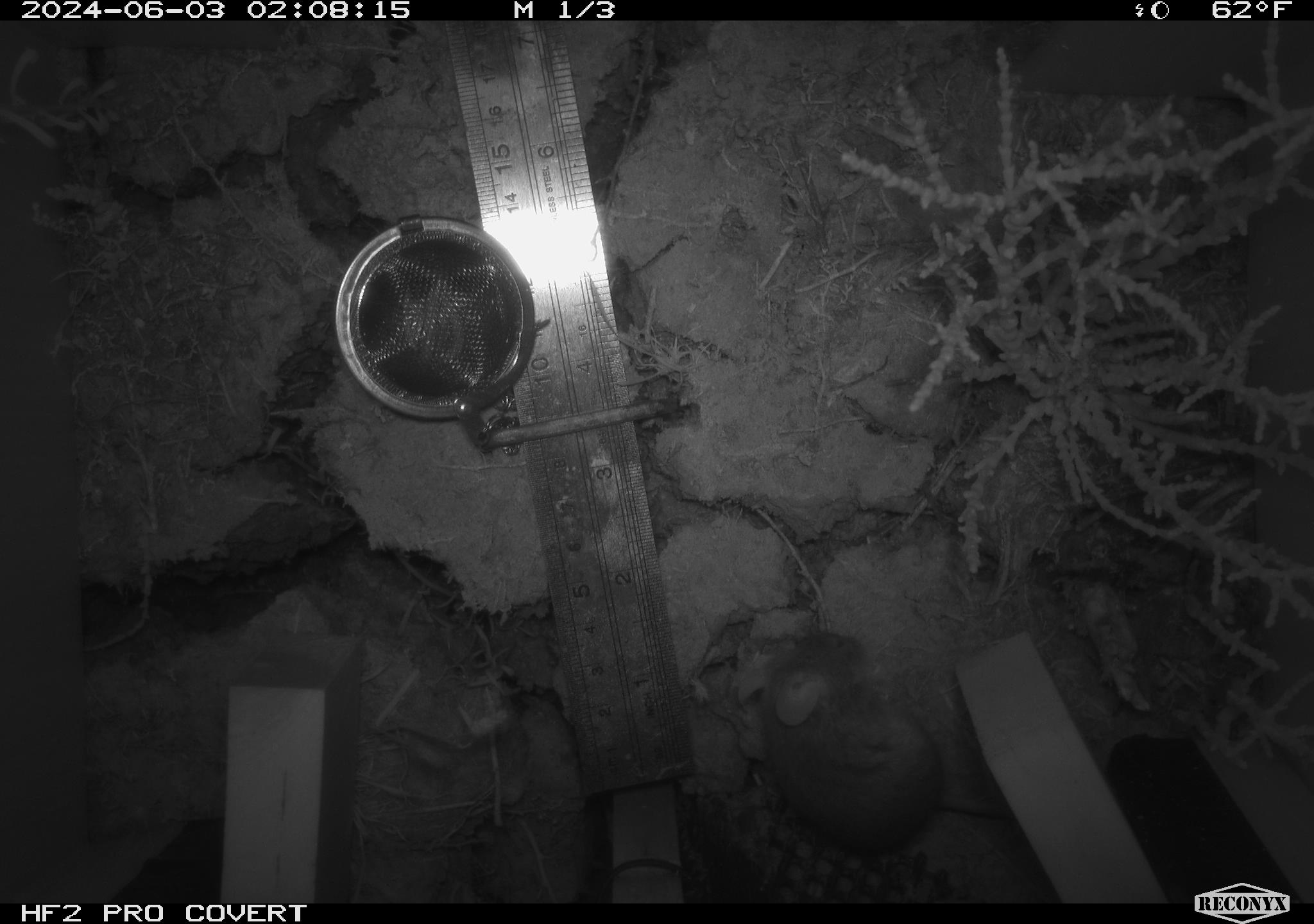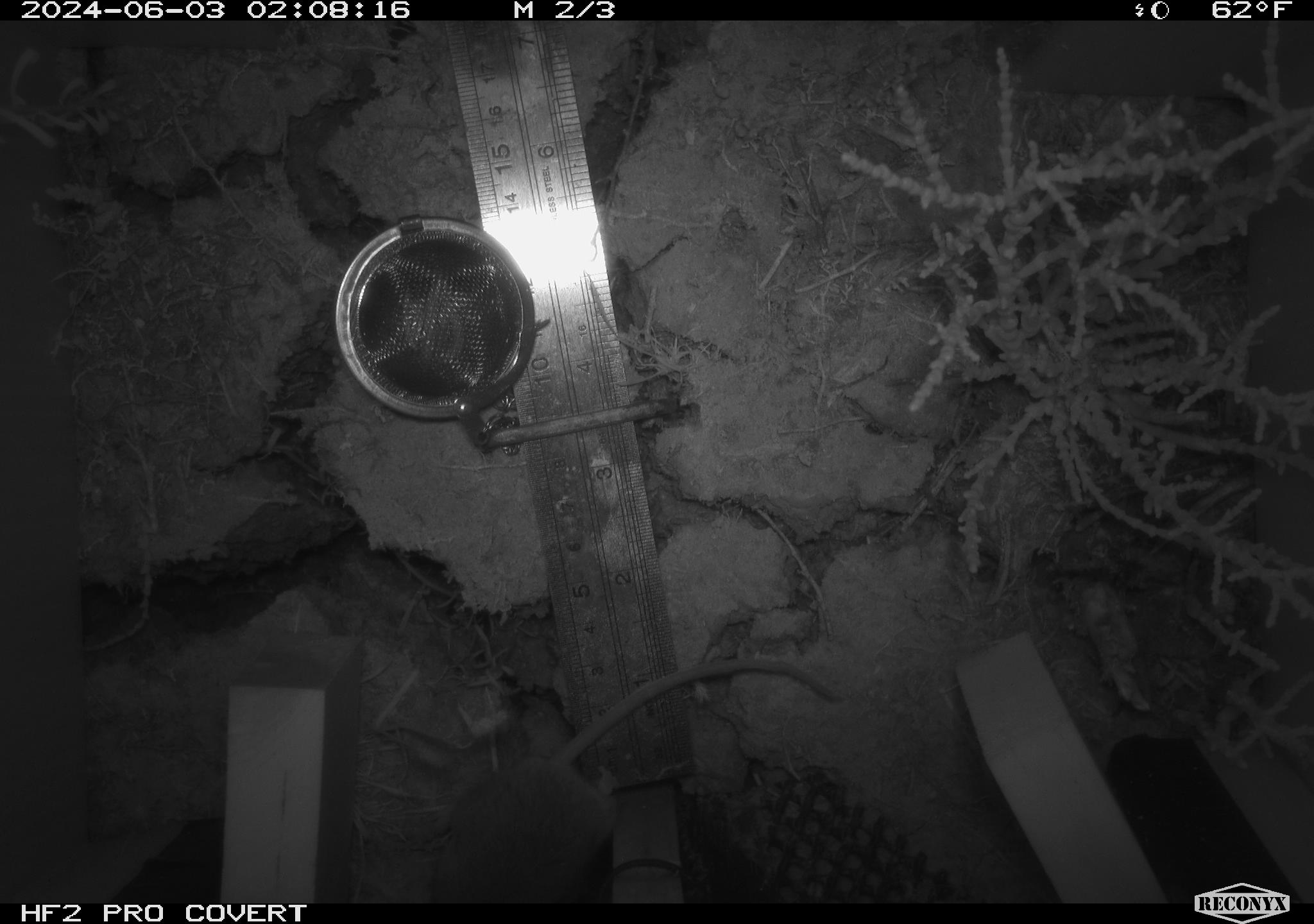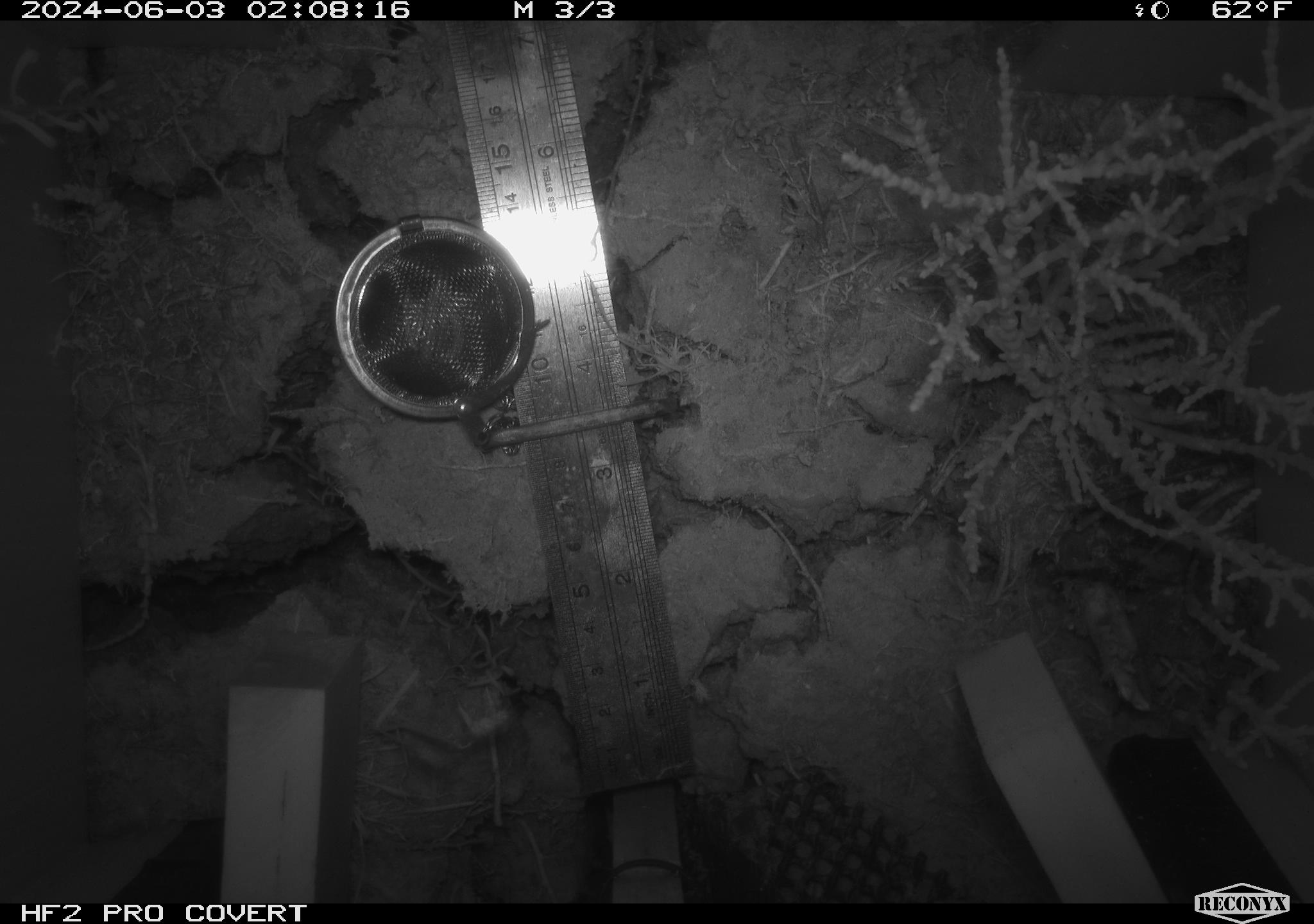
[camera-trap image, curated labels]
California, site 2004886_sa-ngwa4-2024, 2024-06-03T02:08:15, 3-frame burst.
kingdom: Animalia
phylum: Chordata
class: Mammalia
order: Rodentia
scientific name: Rodentia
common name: mouse species